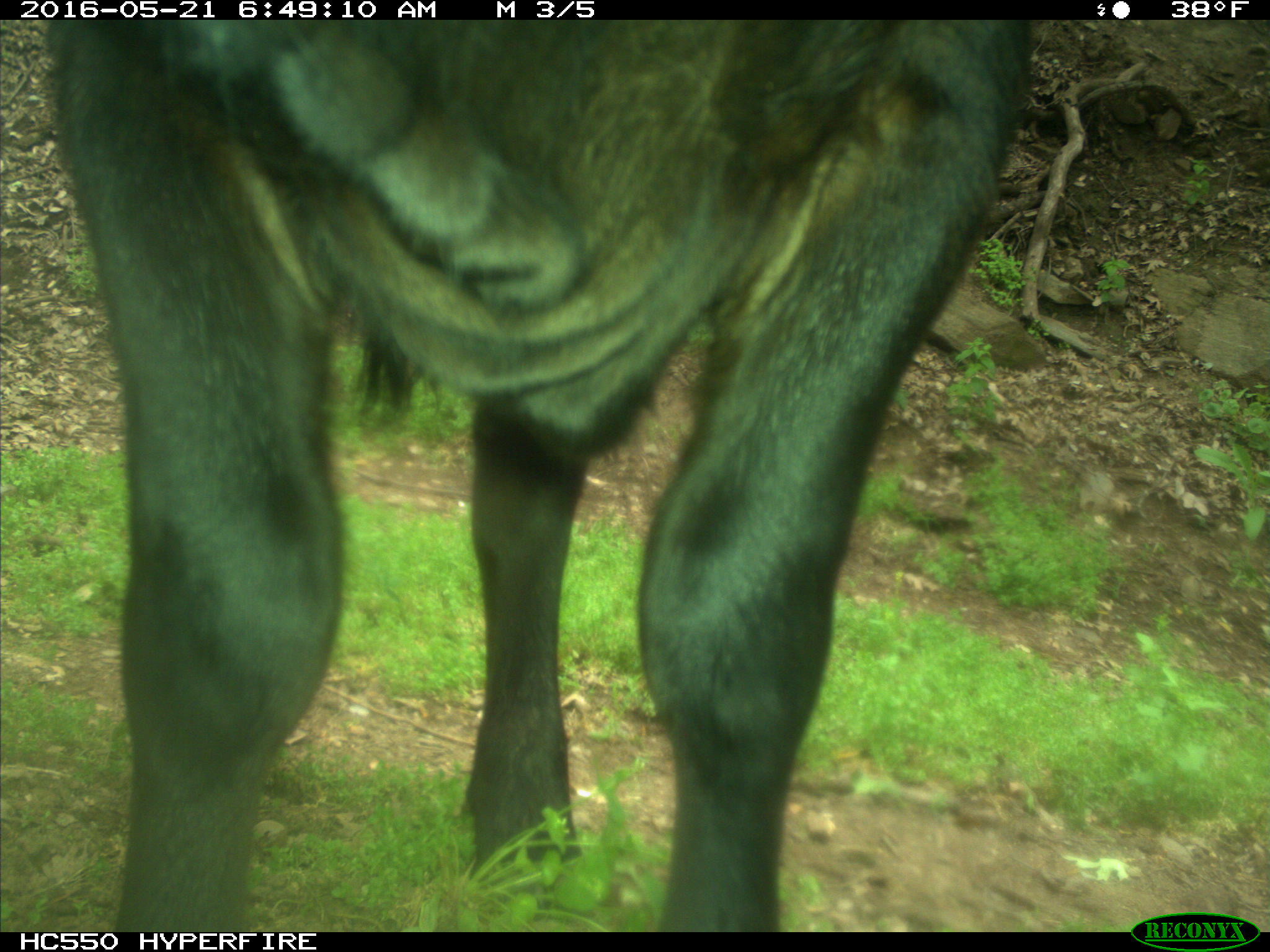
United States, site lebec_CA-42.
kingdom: Animalia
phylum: Chordata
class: Mammalia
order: Artiodactyla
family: Bovidae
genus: Bos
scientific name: Bos taurus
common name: domestic cow